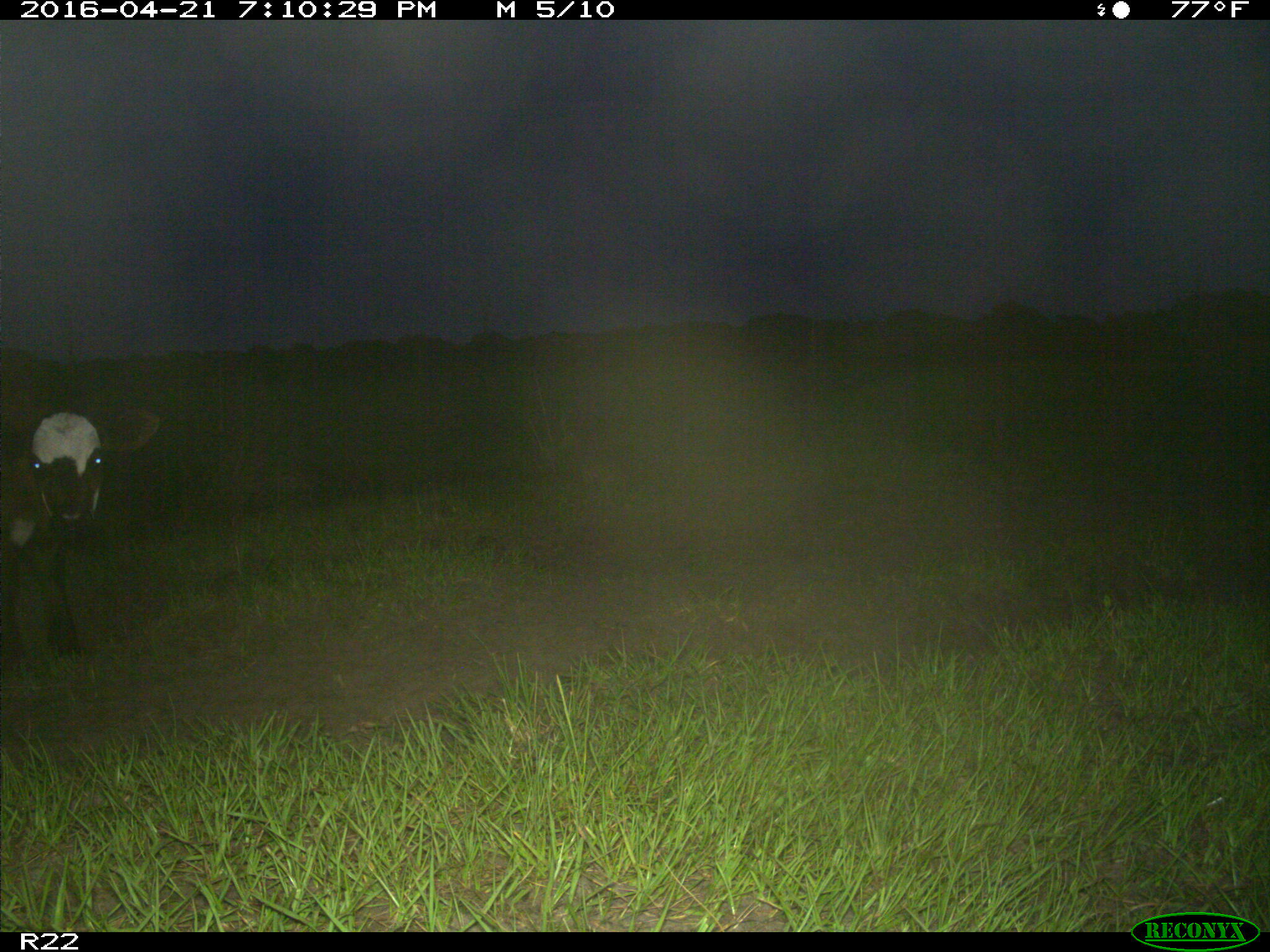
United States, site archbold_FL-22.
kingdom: Animalia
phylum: Chordata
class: Mammalia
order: Artiodactyla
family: Bovidae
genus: Bos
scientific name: Bos taurus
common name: domestic cow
Bos taurus (domestic cow).